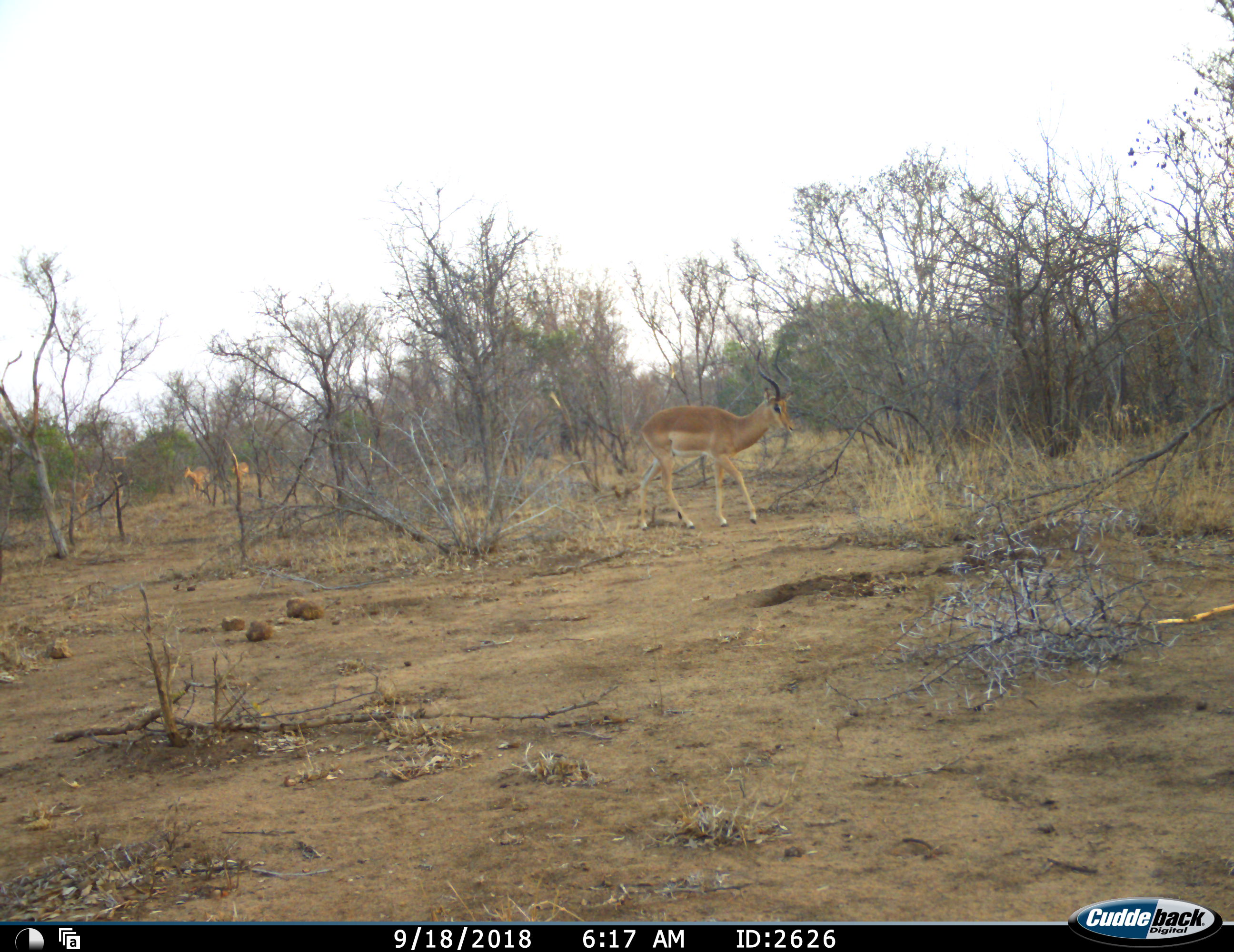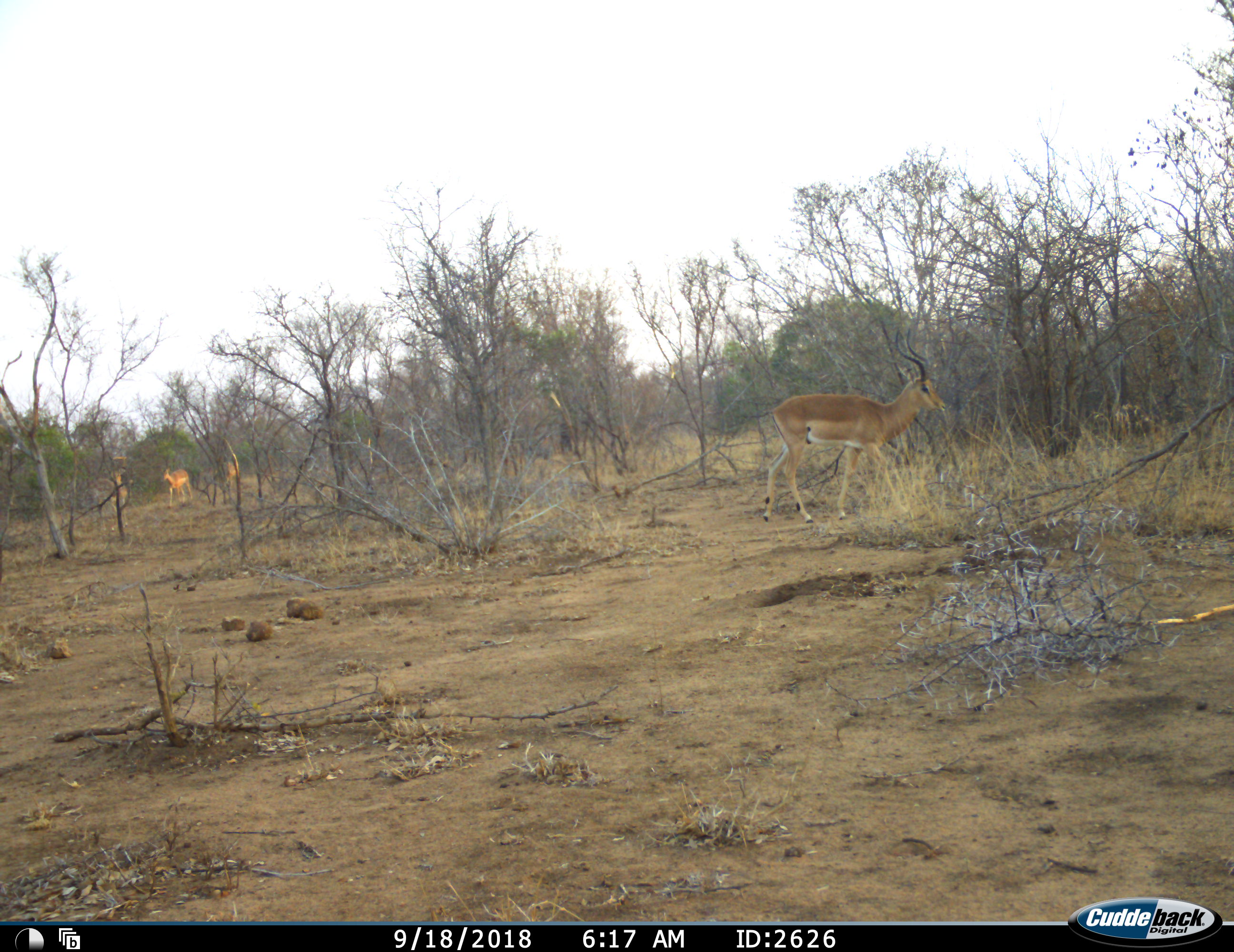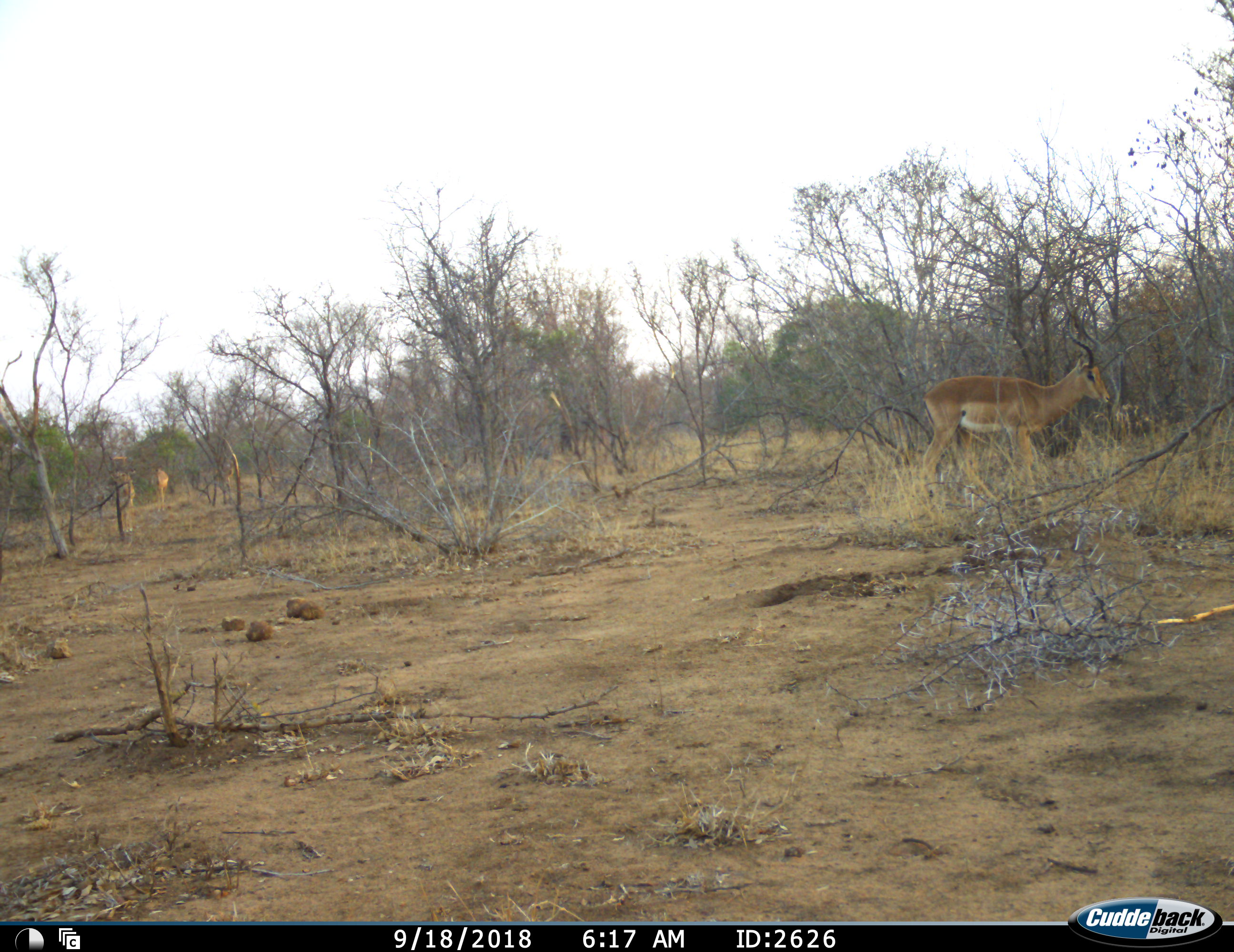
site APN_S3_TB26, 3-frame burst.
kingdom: Animalia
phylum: Chordata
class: Mammalia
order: Artiodactyla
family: Bovidae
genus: Aepyceros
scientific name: Aepyceros melampus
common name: impala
Impala (Aepyceros melampus), count 4. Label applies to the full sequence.